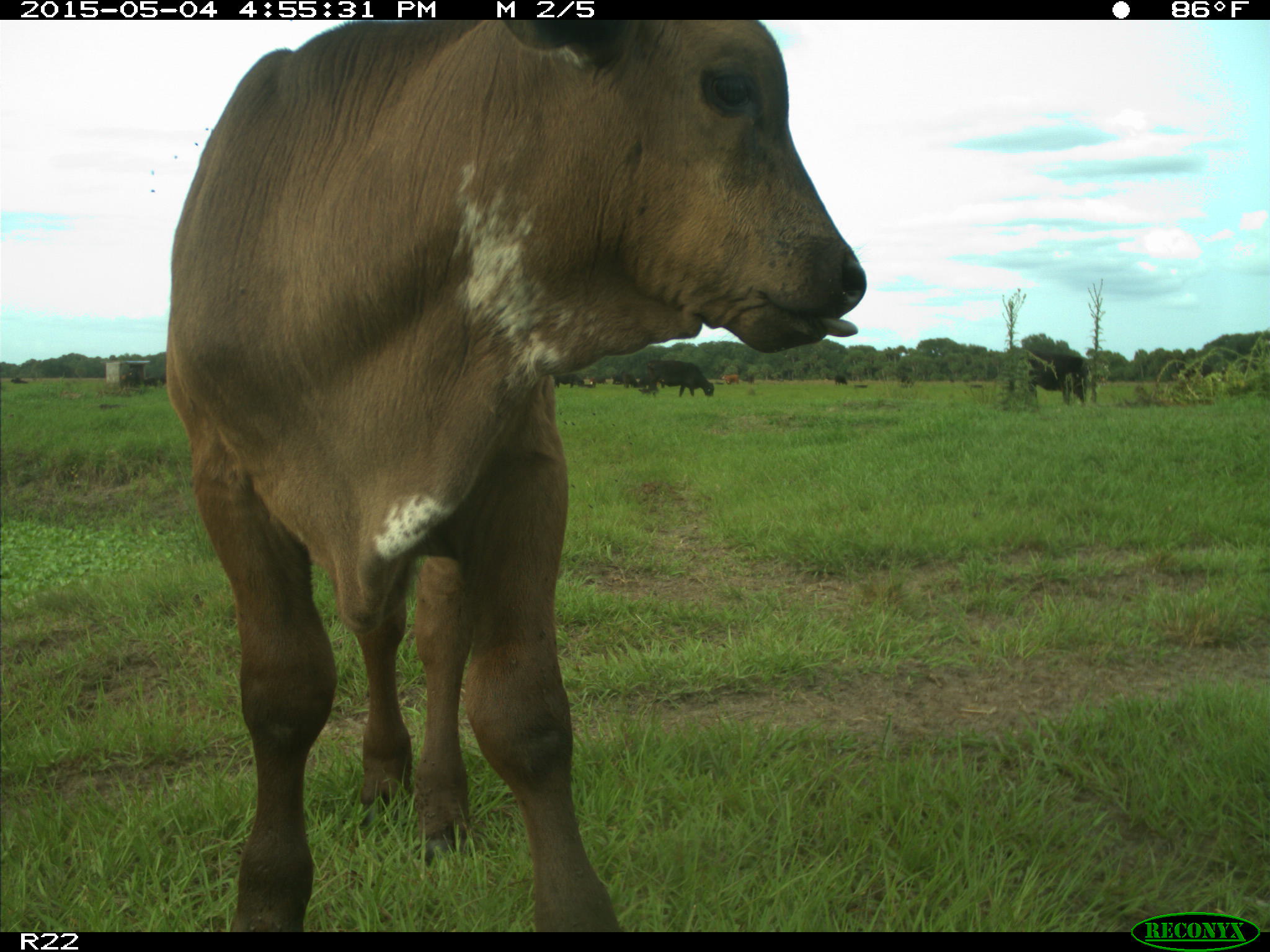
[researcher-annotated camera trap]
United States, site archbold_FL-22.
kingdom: Animalia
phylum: Chordata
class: Mammalia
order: Artiodactyla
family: Bovidae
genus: Bos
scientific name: Bos taurus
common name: domestic cow